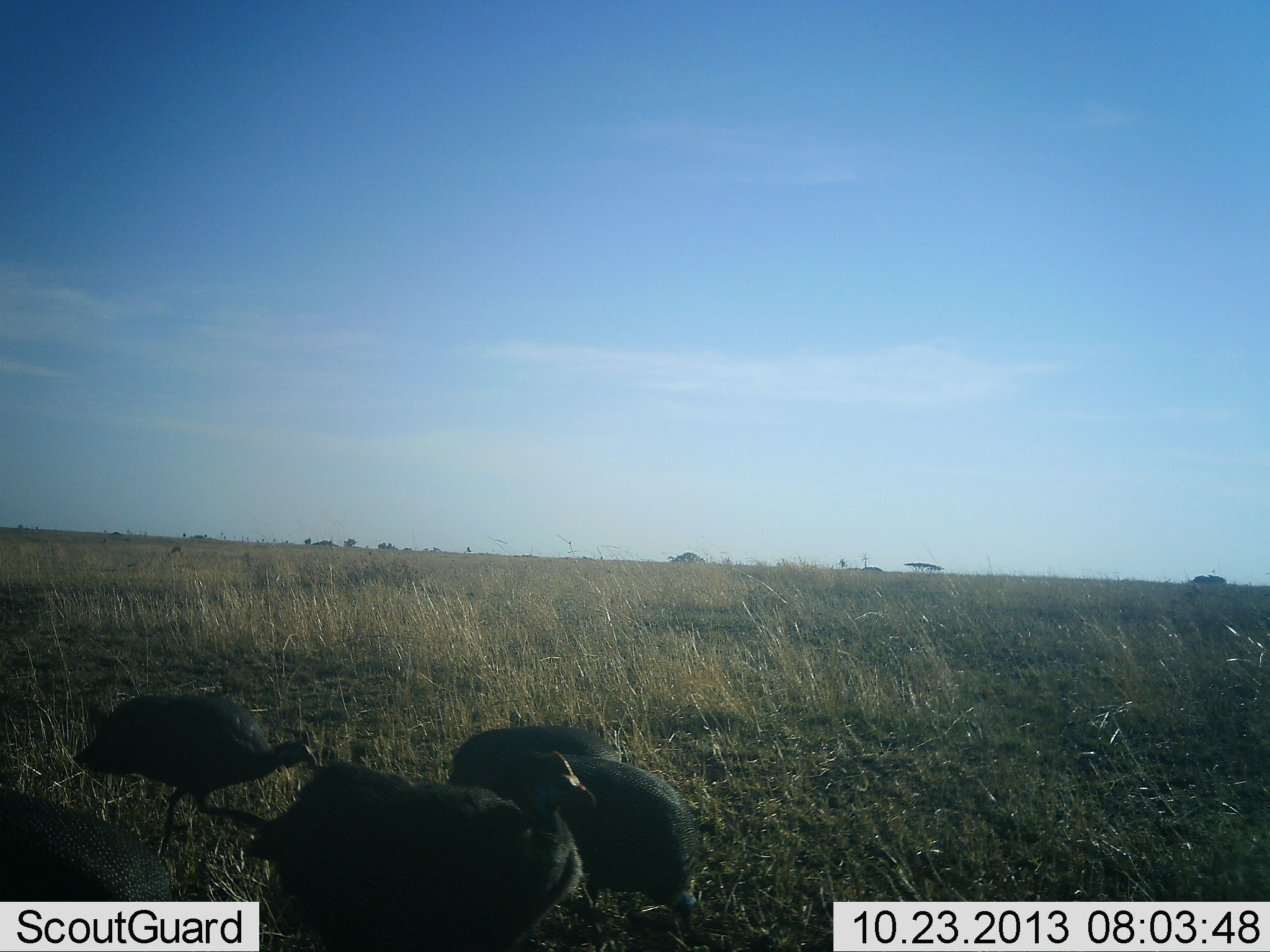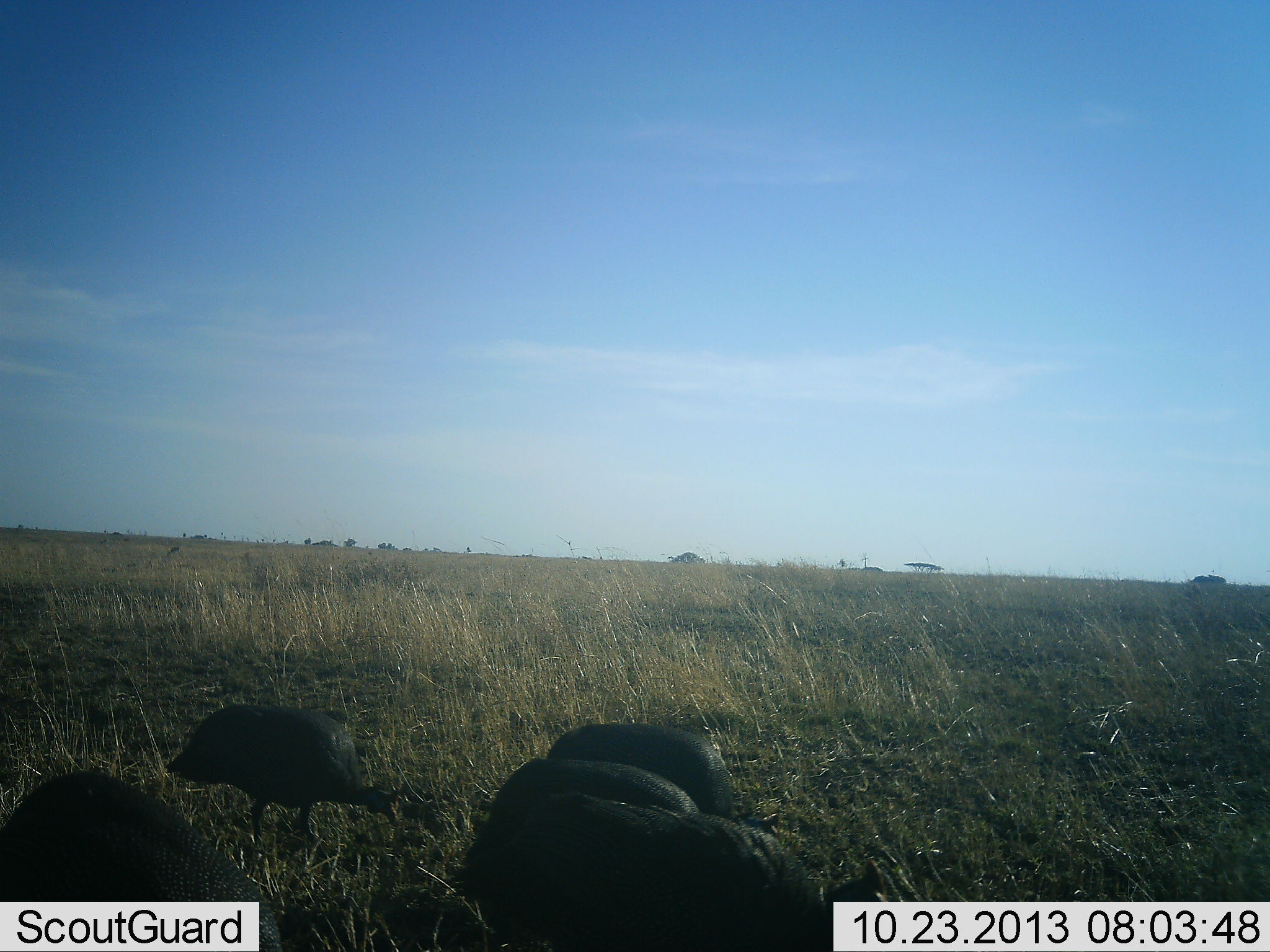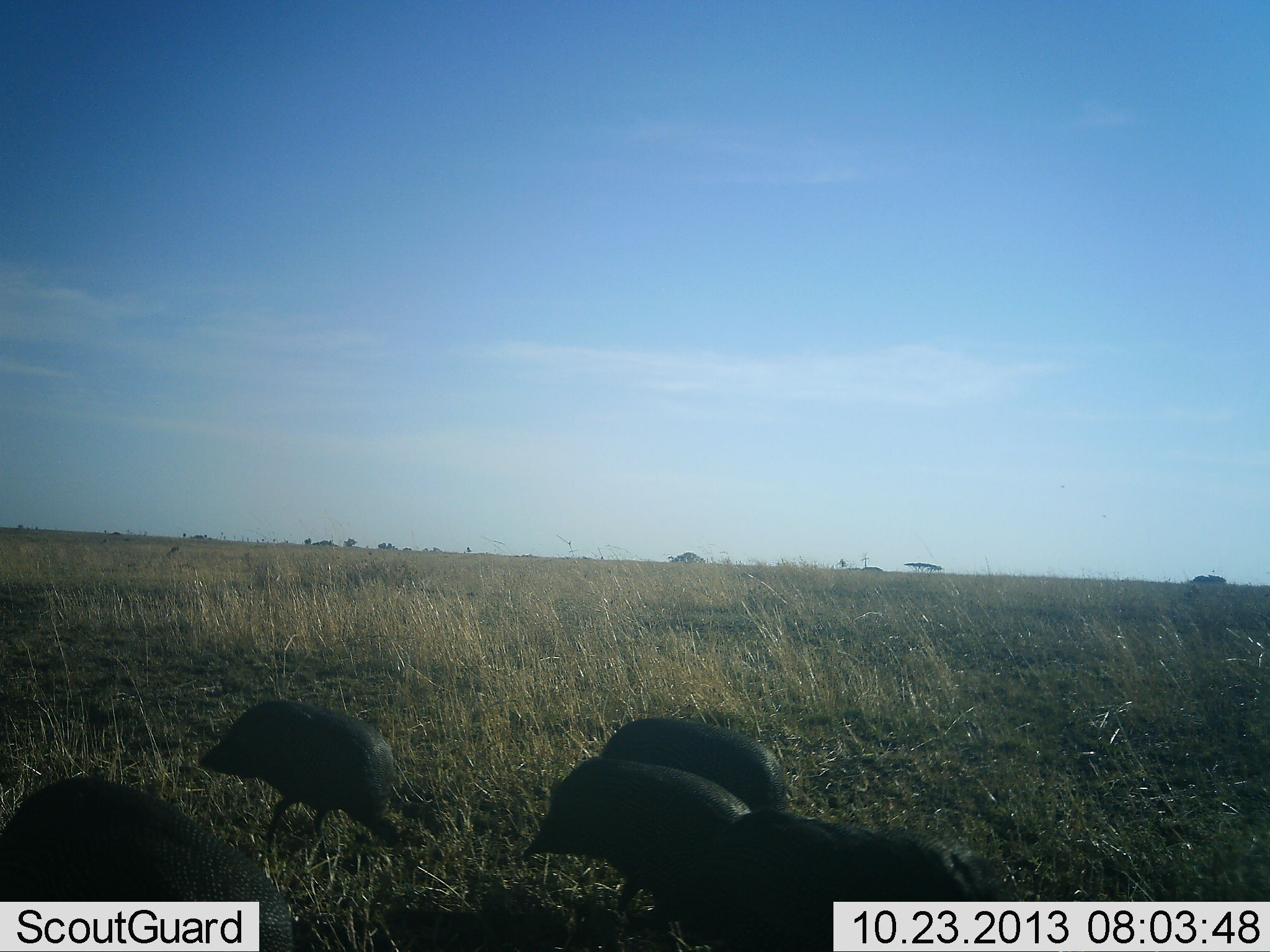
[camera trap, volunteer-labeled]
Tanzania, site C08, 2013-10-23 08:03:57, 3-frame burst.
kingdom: Animalia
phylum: Chordata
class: Aves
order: Galliformes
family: Numididae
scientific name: Numididae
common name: guinea fowl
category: guineafowl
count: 5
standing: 0%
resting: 0%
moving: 84%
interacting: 0%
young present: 0%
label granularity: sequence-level